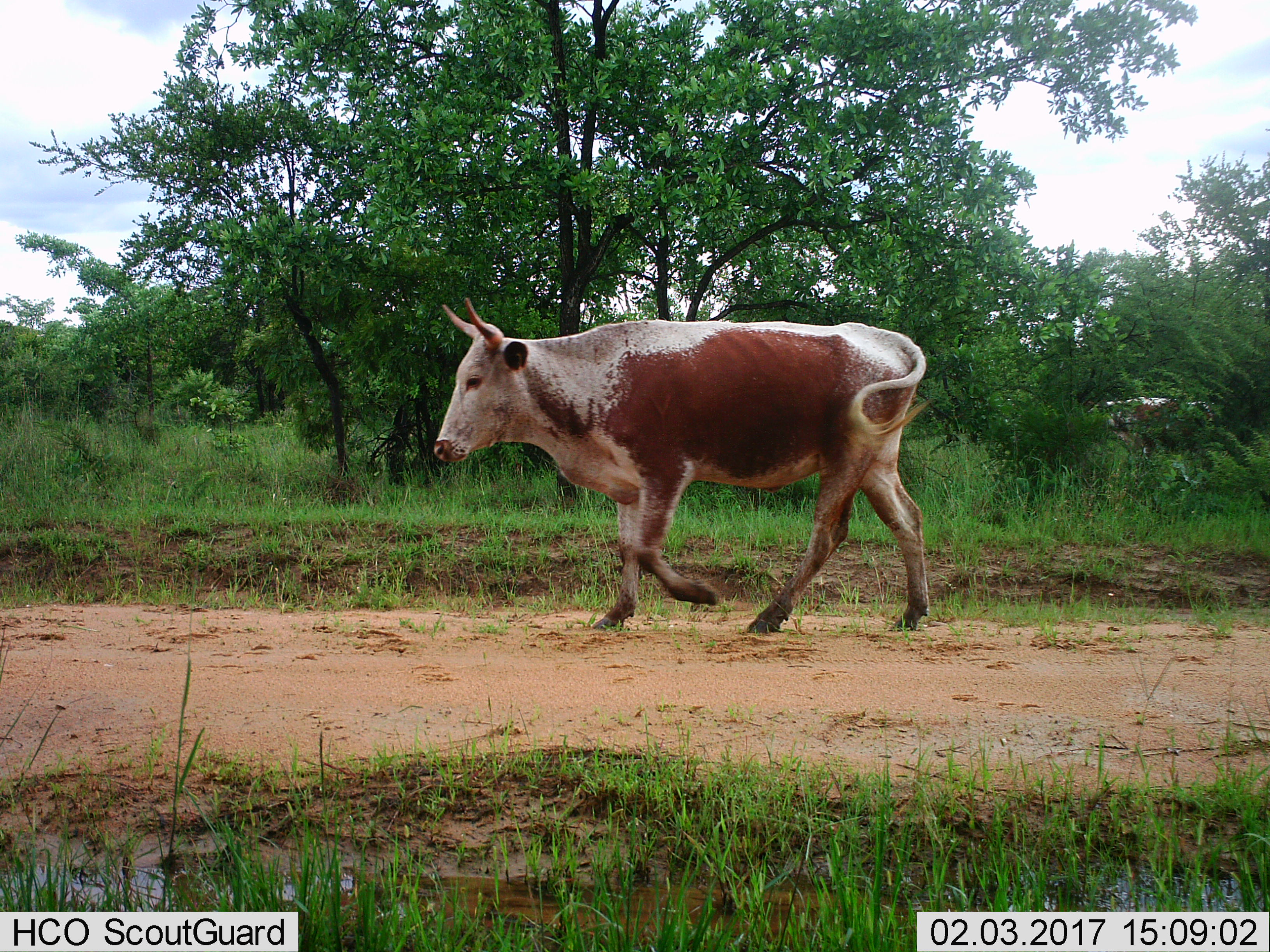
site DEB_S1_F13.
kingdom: Animalia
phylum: Chordata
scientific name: Vertebrata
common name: domestic animal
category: domesticanimal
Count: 1.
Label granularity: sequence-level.